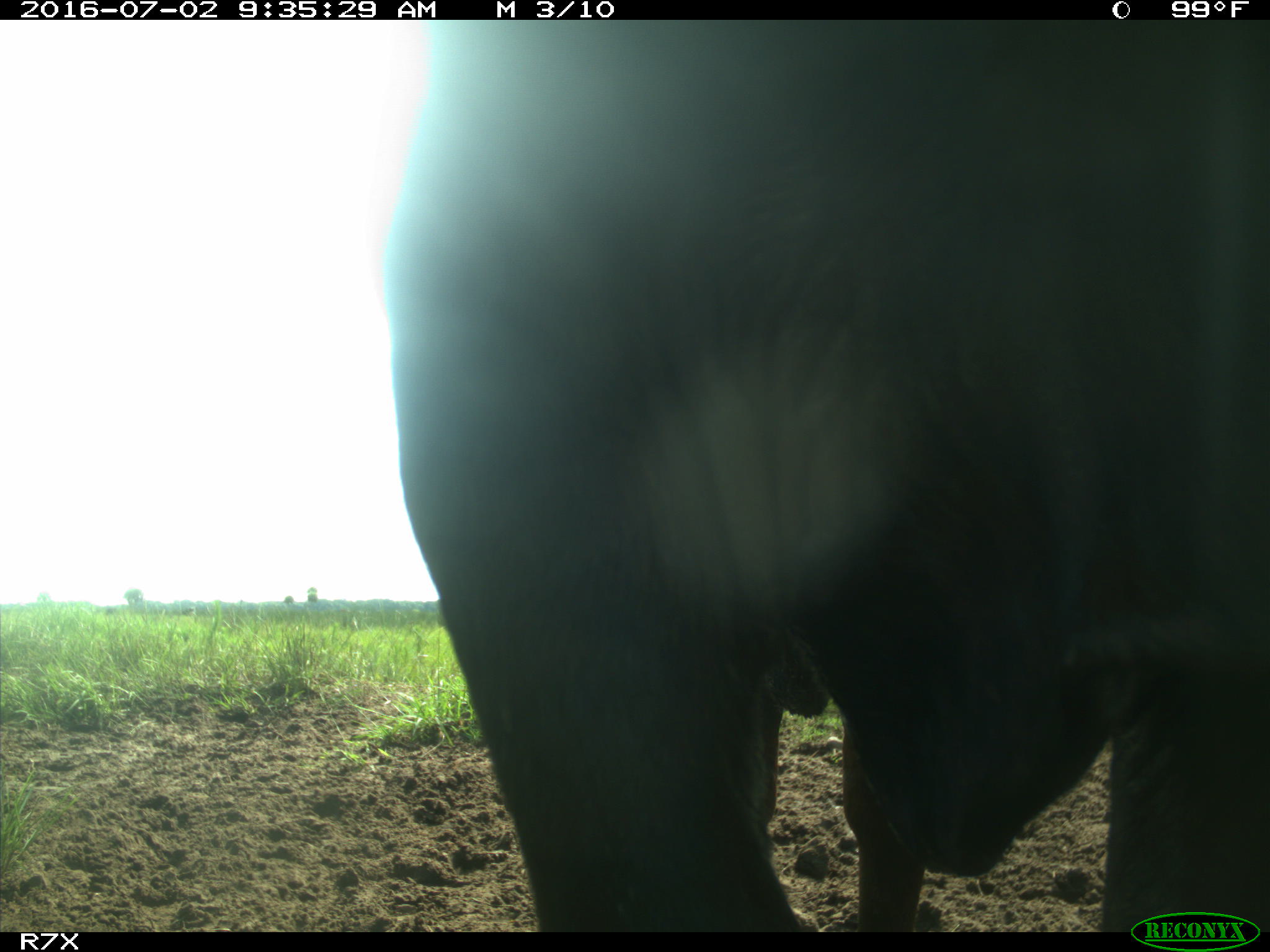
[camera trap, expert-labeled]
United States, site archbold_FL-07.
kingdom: Animalia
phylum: Chordata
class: Mammalia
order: Artiodactyla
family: Bovidae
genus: Bos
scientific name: Bos taurus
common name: domestic cow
Bos taurus (domestic cow).